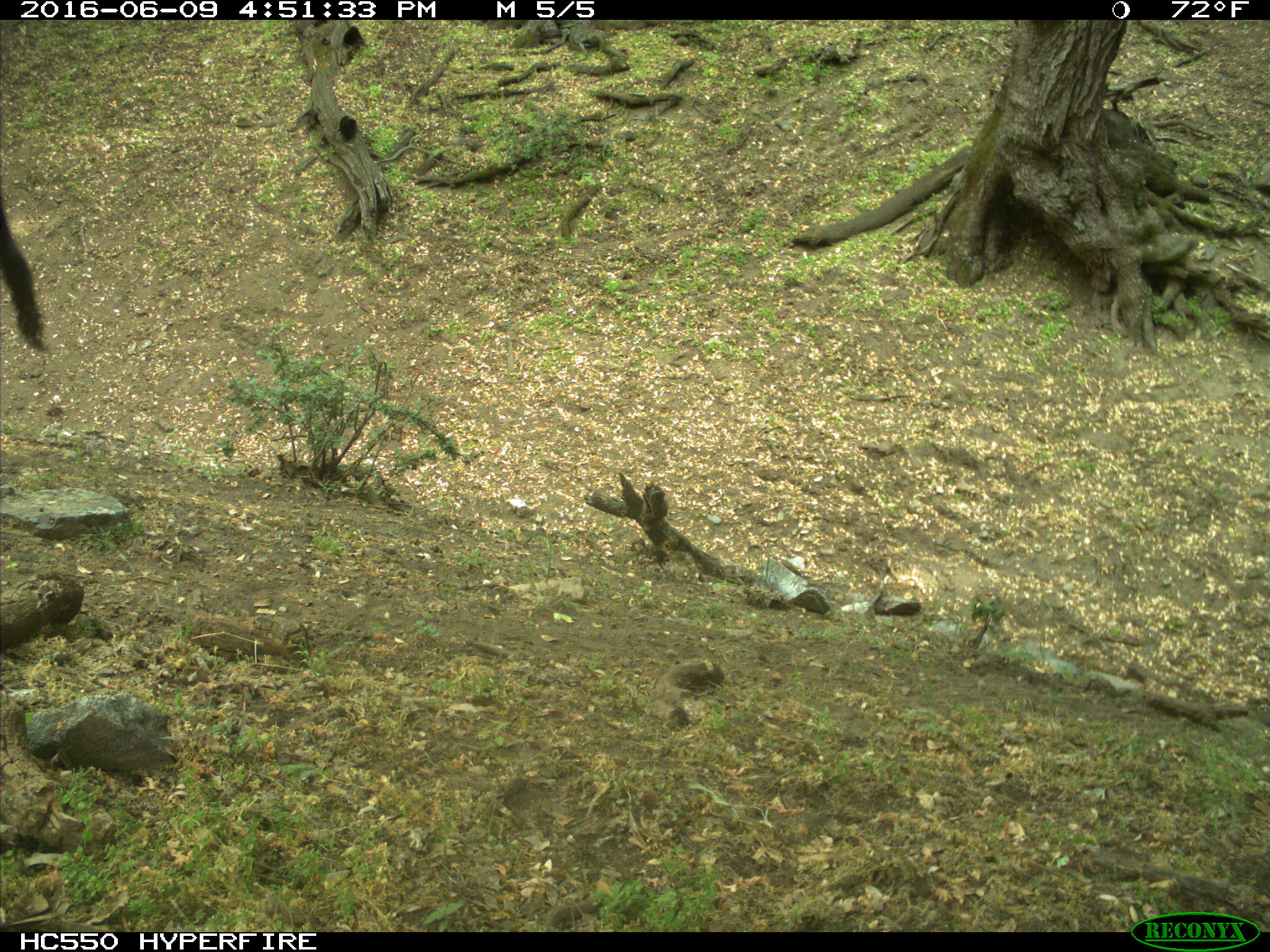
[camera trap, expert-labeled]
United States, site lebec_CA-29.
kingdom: Animalia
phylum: Chordata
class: Mammalia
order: Artiodactyla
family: Bovidae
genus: Bos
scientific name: Bos taurus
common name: domestic cow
Bos taurus (domestic cow).